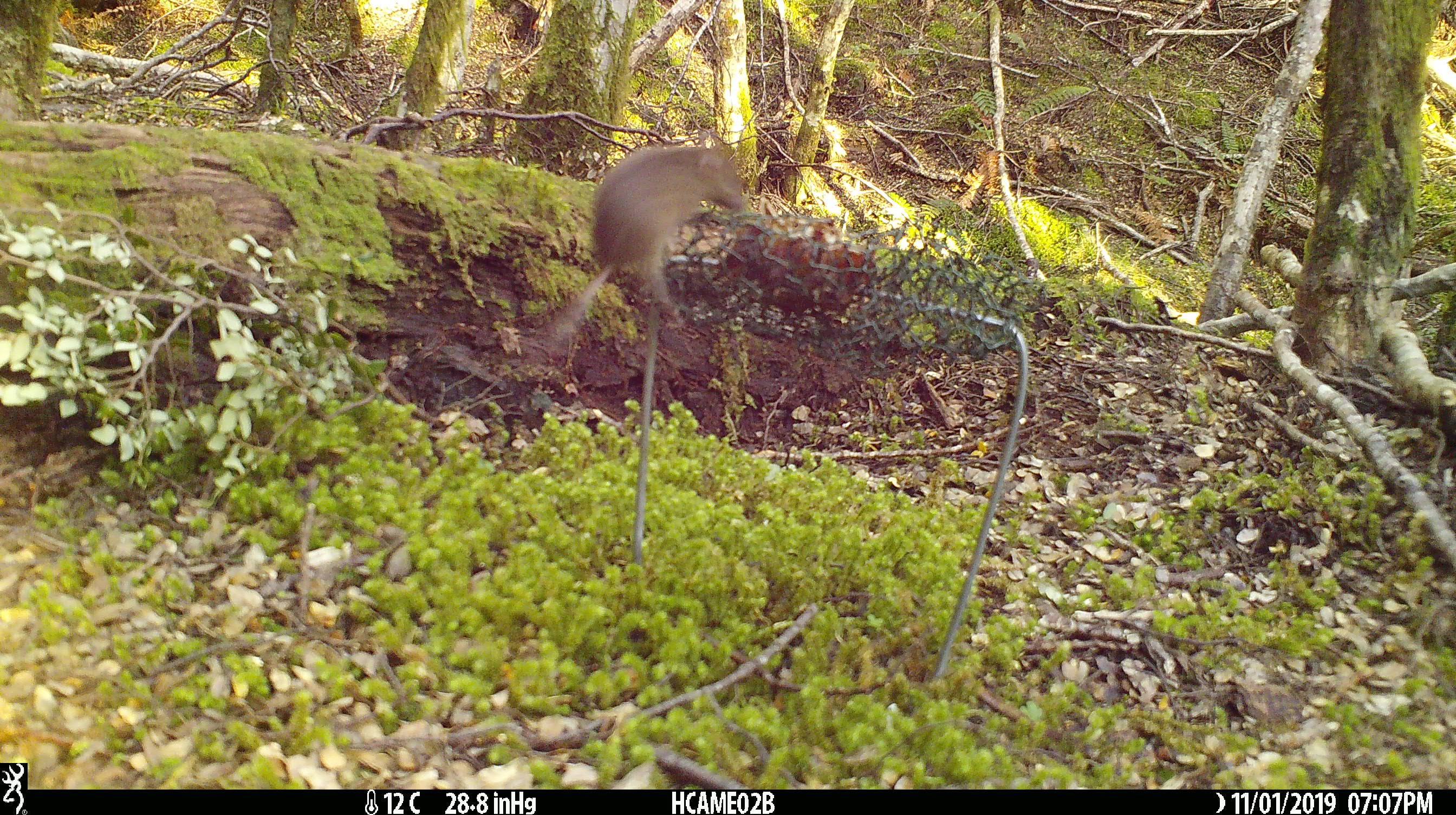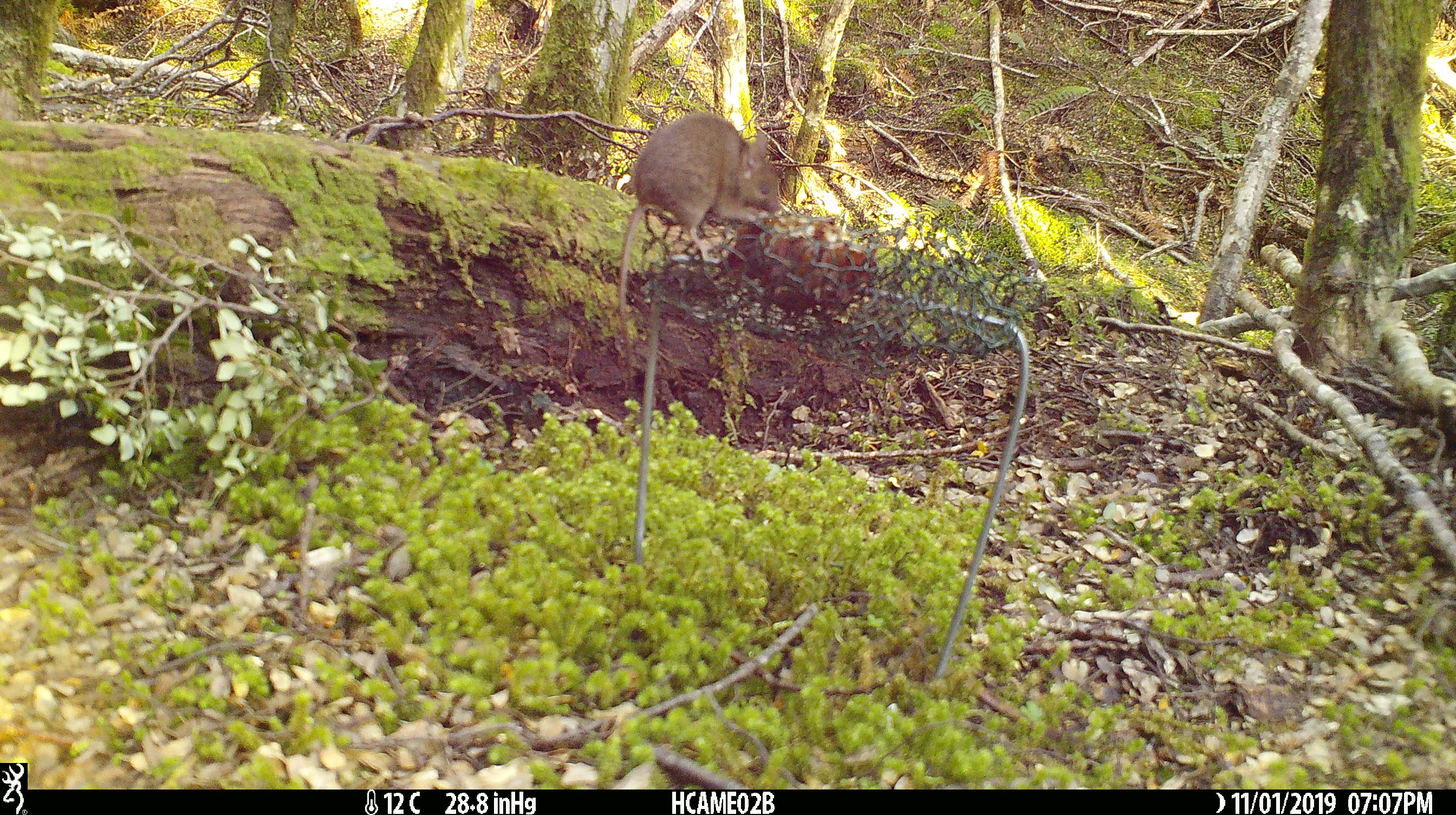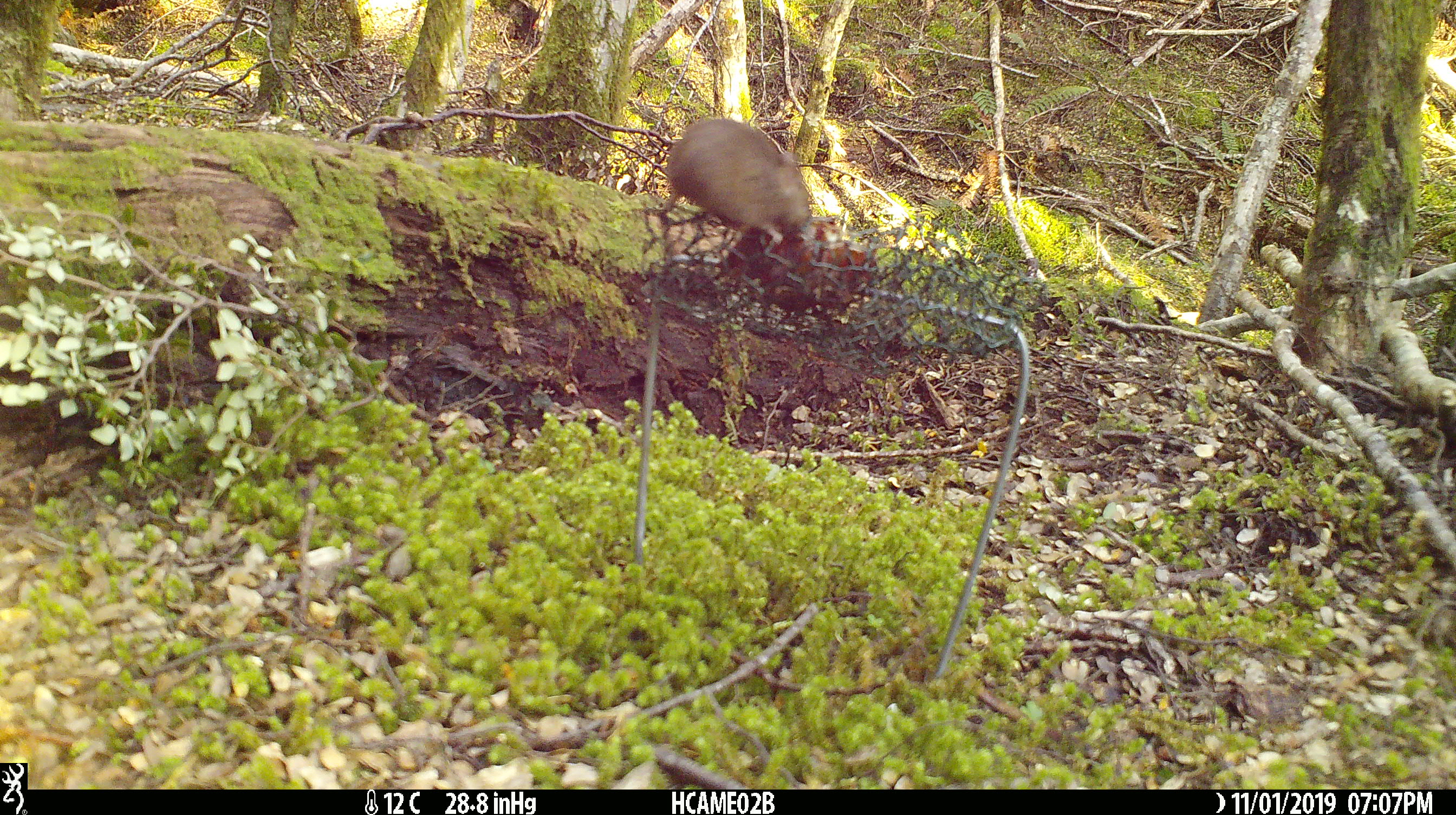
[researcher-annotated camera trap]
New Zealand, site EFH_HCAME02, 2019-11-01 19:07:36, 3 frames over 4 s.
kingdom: Animalia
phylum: Chordata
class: Mammalia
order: Rodentia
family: Muridae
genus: Mus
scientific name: Mus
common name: mouse